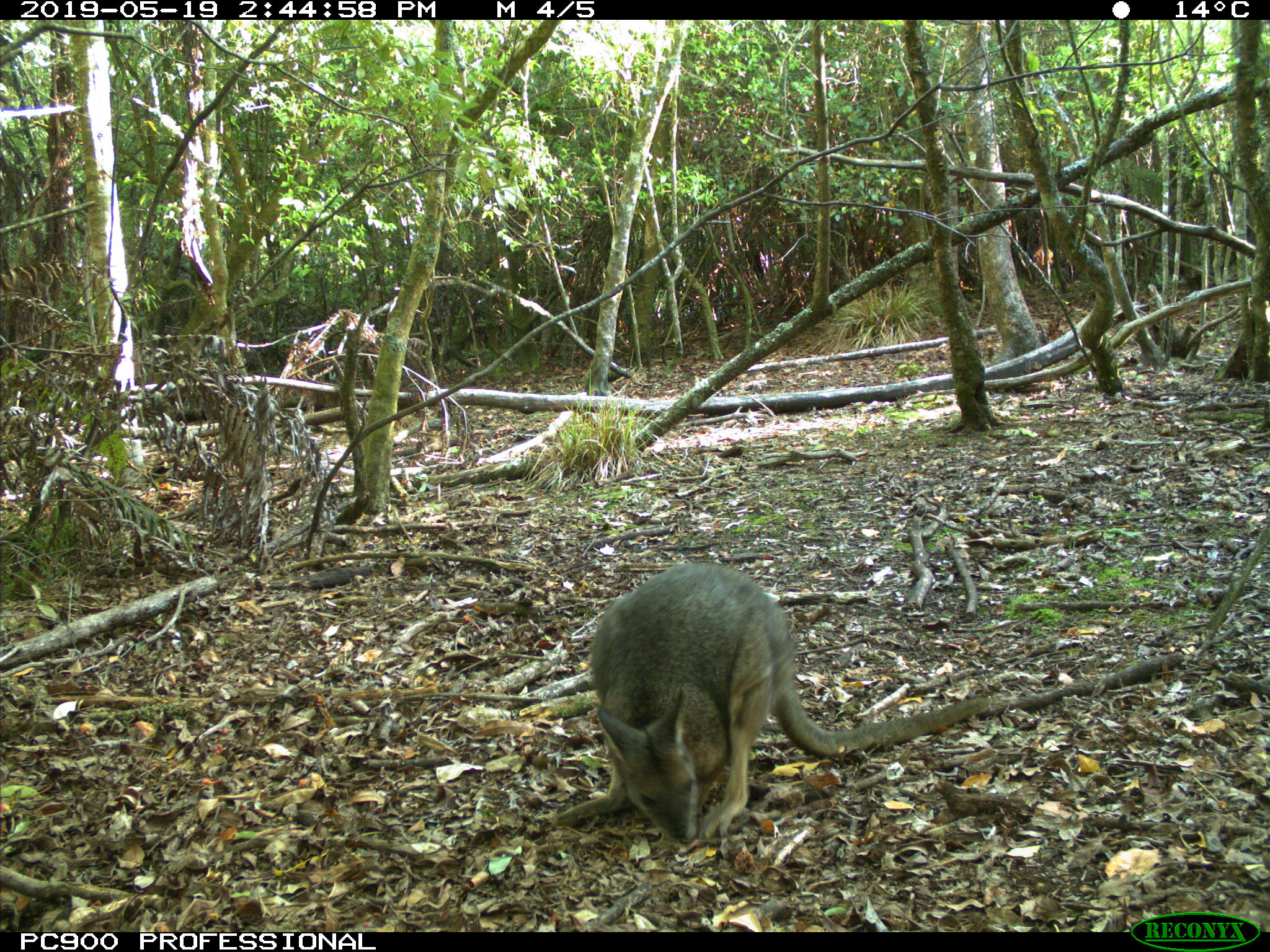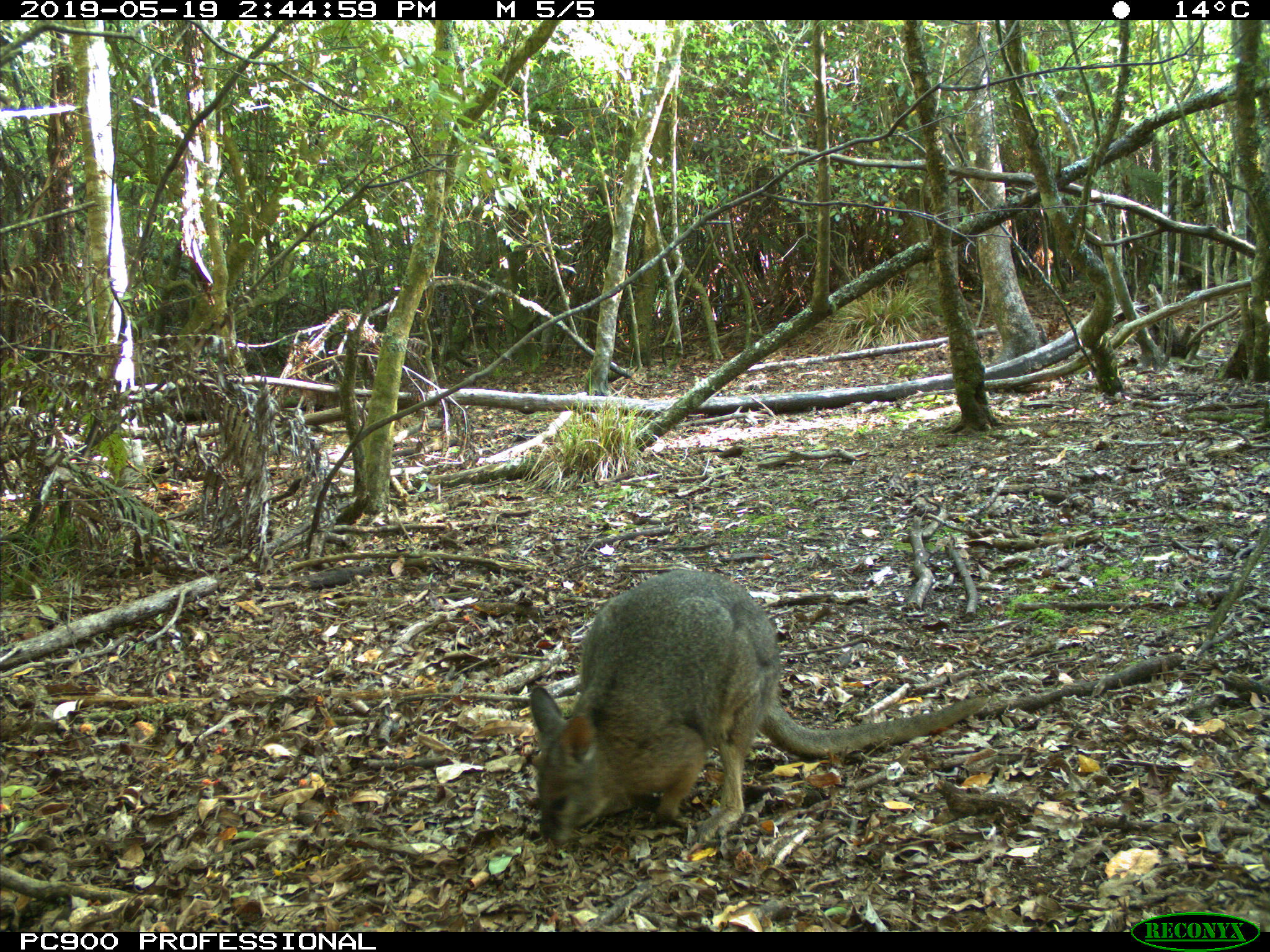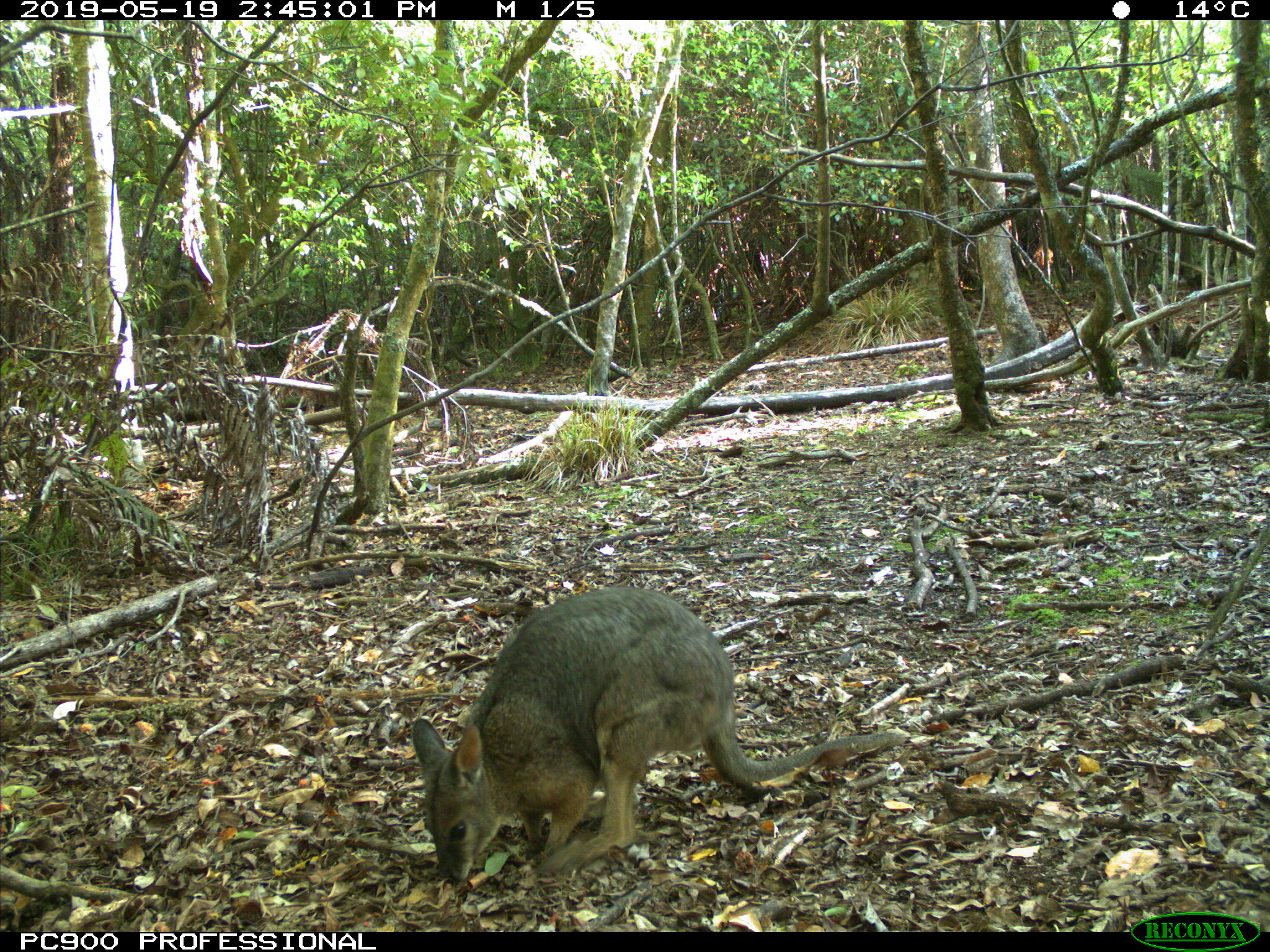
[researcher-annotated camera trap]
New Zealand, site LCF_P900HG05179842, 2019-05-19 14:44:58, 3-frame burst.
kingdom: Animalia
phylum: Chordata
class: Mammalia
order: Diprotodontia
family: Macropodidae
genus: Notamacropus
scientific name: Notamacropus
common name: wallaby